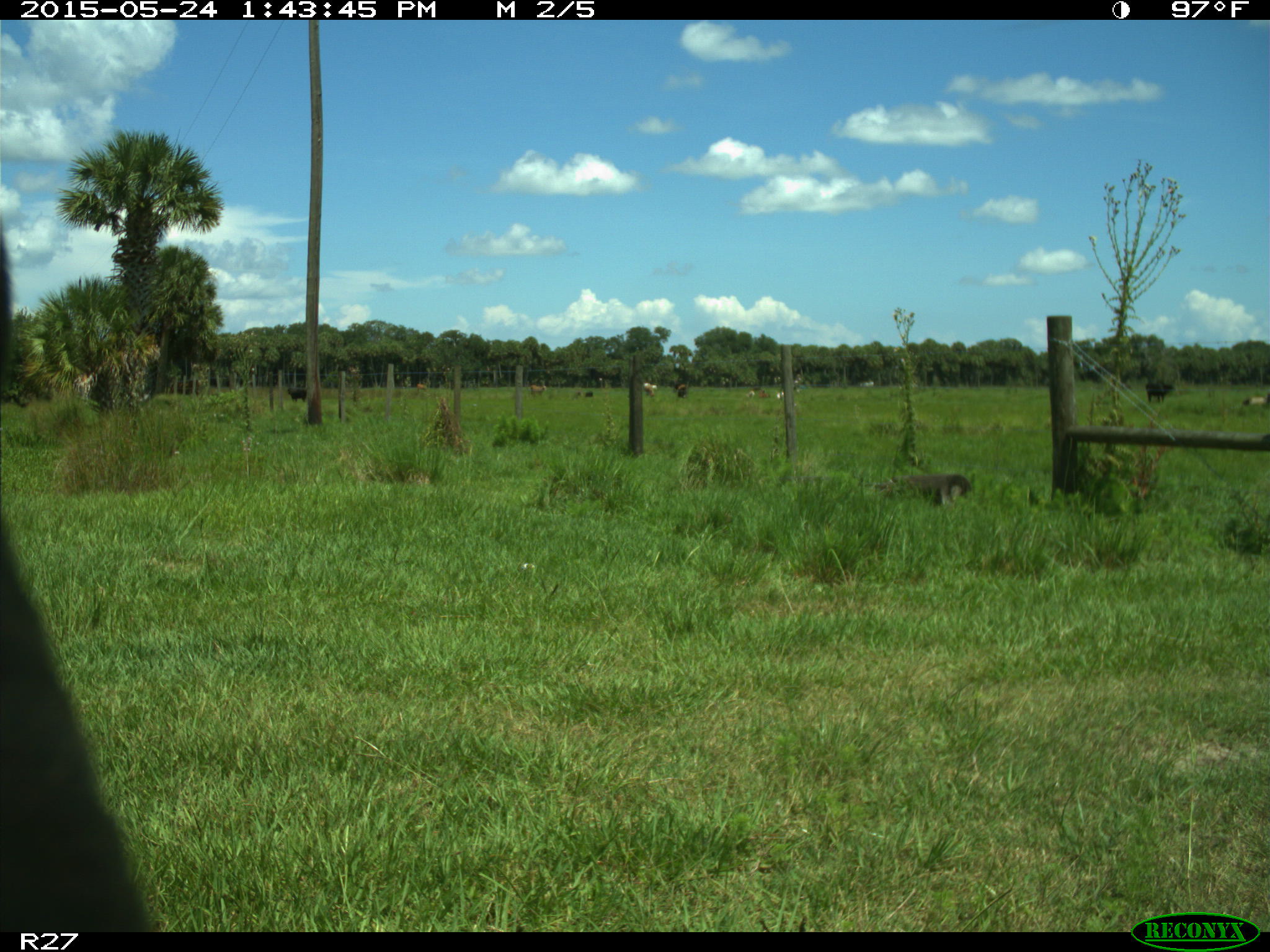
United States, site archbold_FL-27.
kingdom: Animalia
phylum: Chordata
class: Mammalia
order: Artiodactyla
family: Bovidae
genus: Bos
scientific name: Bos taurus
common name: domestic cow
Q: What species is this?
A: Bos taurus (domestic cow).